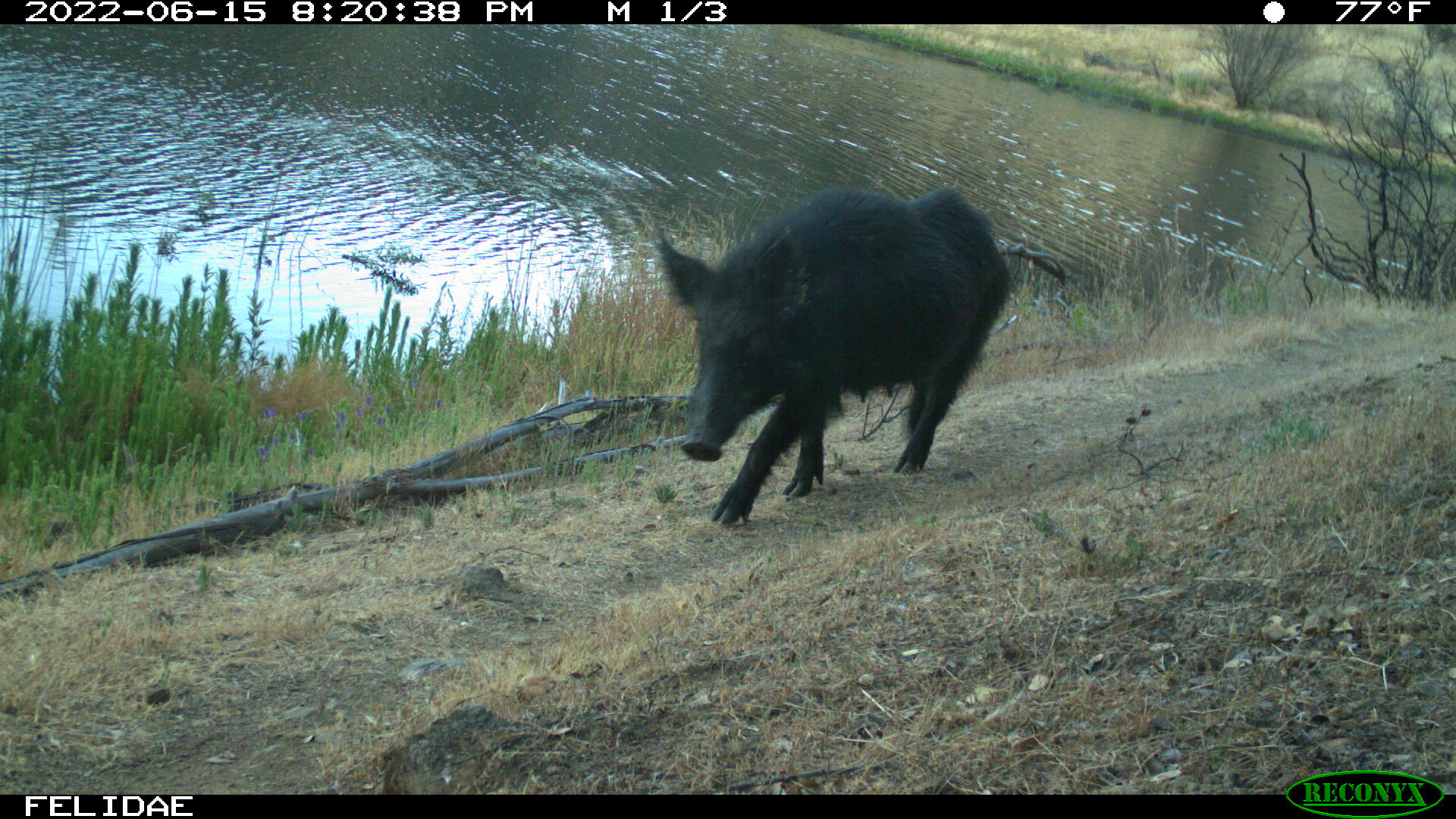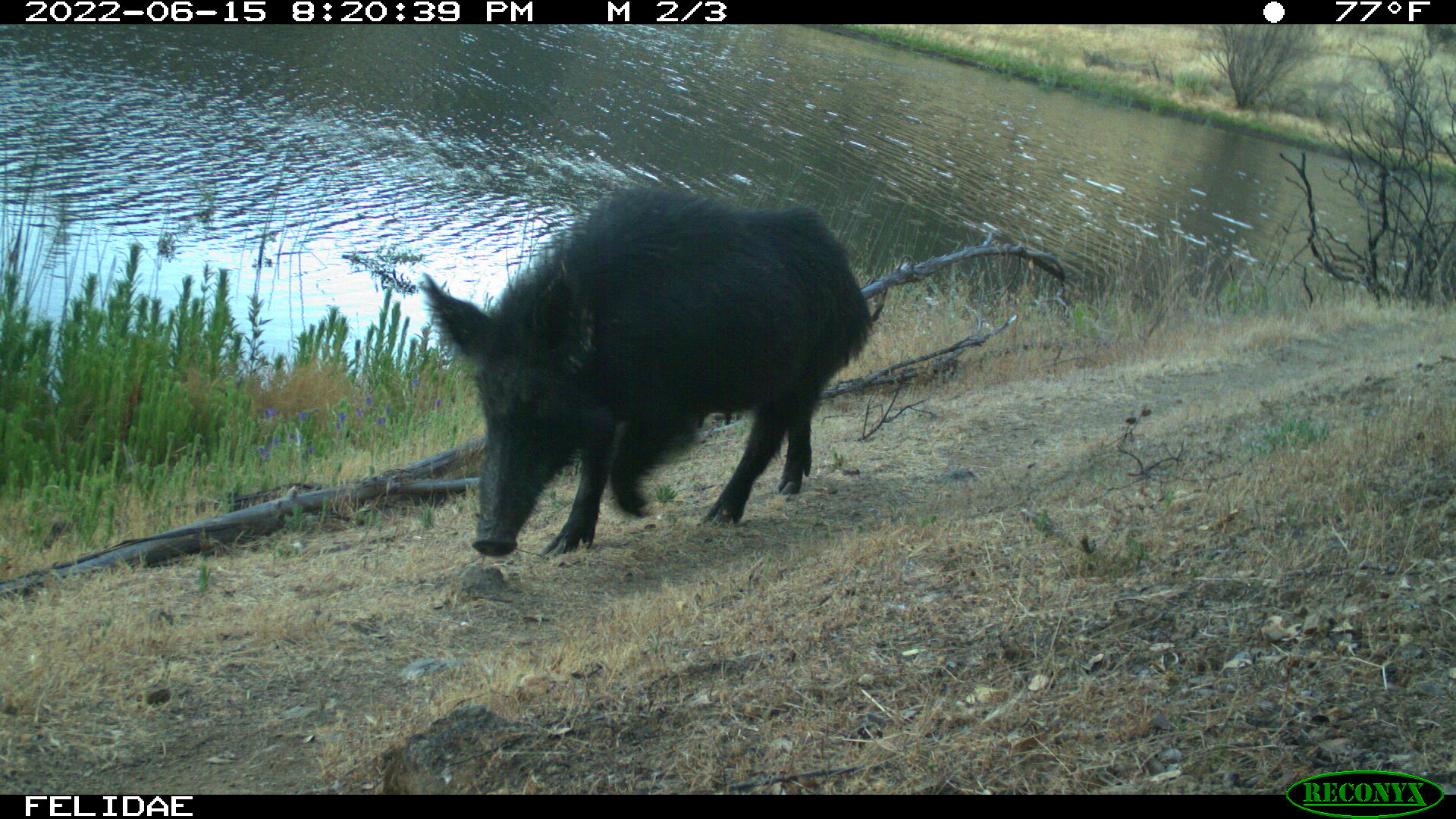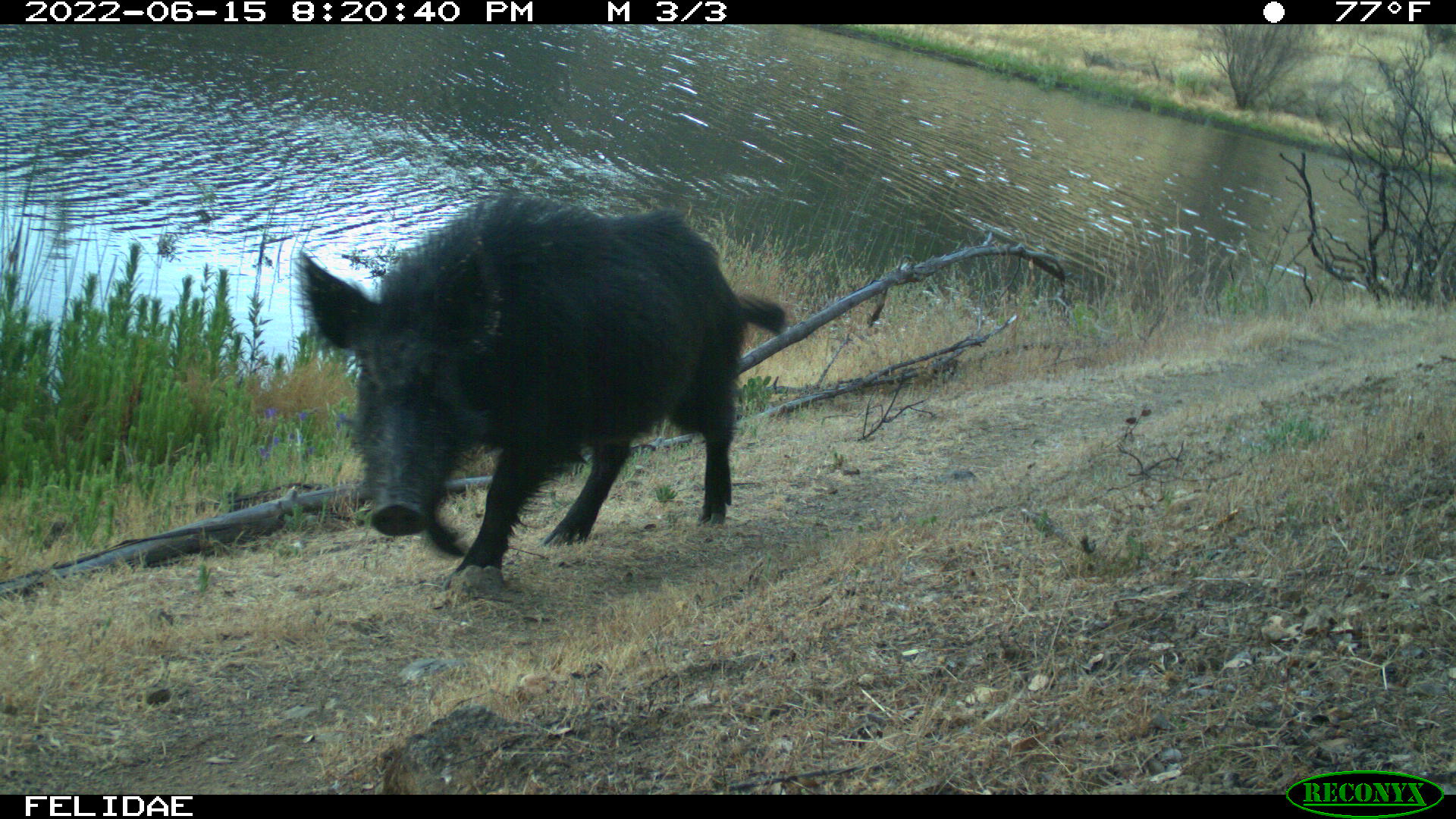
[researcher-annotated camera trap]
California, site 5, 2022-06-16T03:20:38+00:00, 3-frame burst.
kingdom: Animalia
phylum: Chordata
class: Mammalia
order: Artiodactyla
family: Suidae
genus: Sus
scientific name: Sus scrofa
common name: wild boar